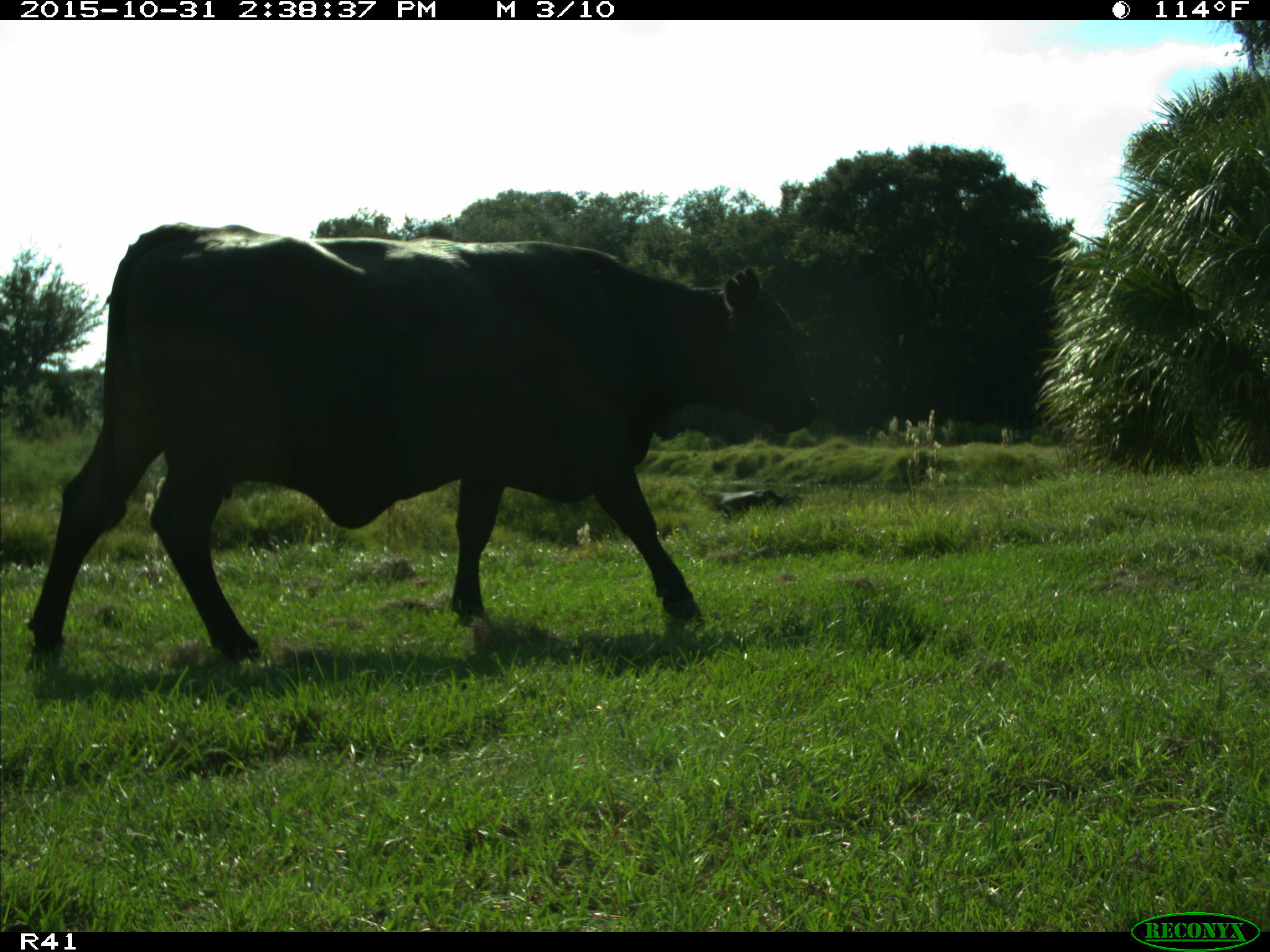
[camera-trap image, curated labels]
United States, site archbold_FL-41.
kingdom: Animalia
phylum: Chordata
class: Mammalia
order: Artiodactyla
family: Bovidae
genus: Bos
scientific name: Bos taurus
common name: domestic cow